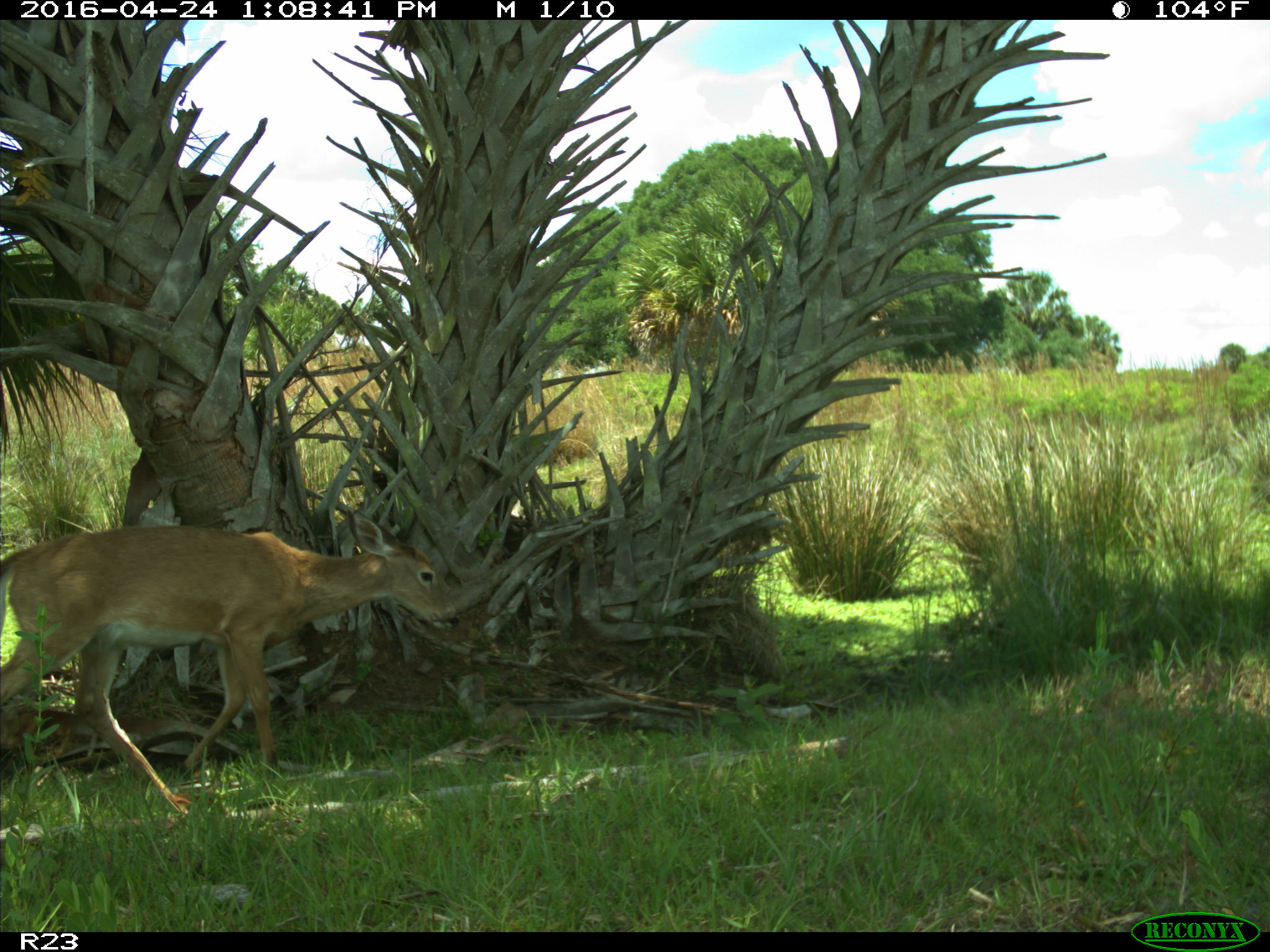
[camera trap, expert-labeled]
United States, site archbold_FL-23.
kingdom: Animalia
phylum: Chordata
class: Mammalia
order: Artiodactyla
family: Cervidae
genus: Odocoileus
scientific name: Odocoileus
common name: deer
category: unidentified deer